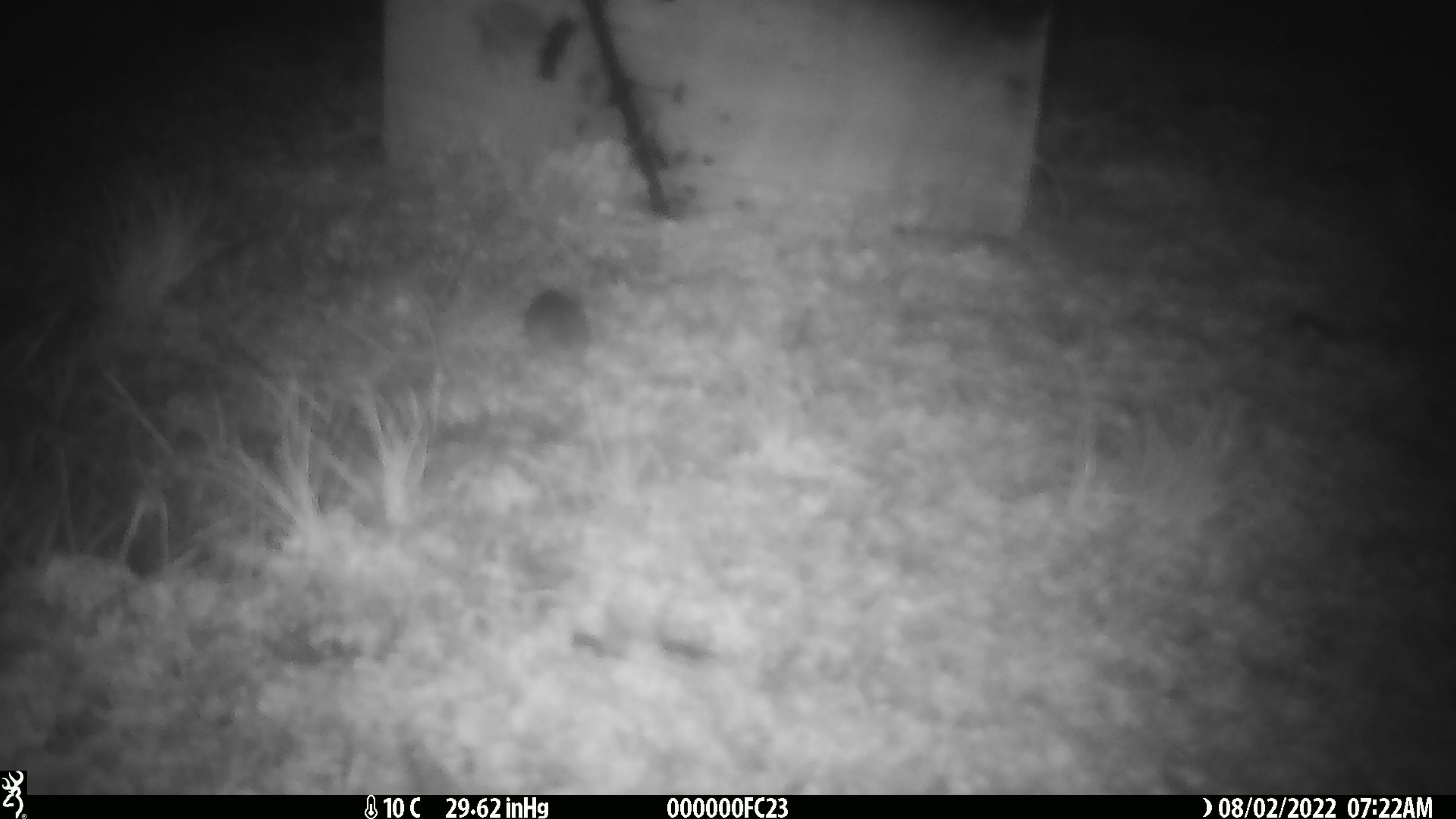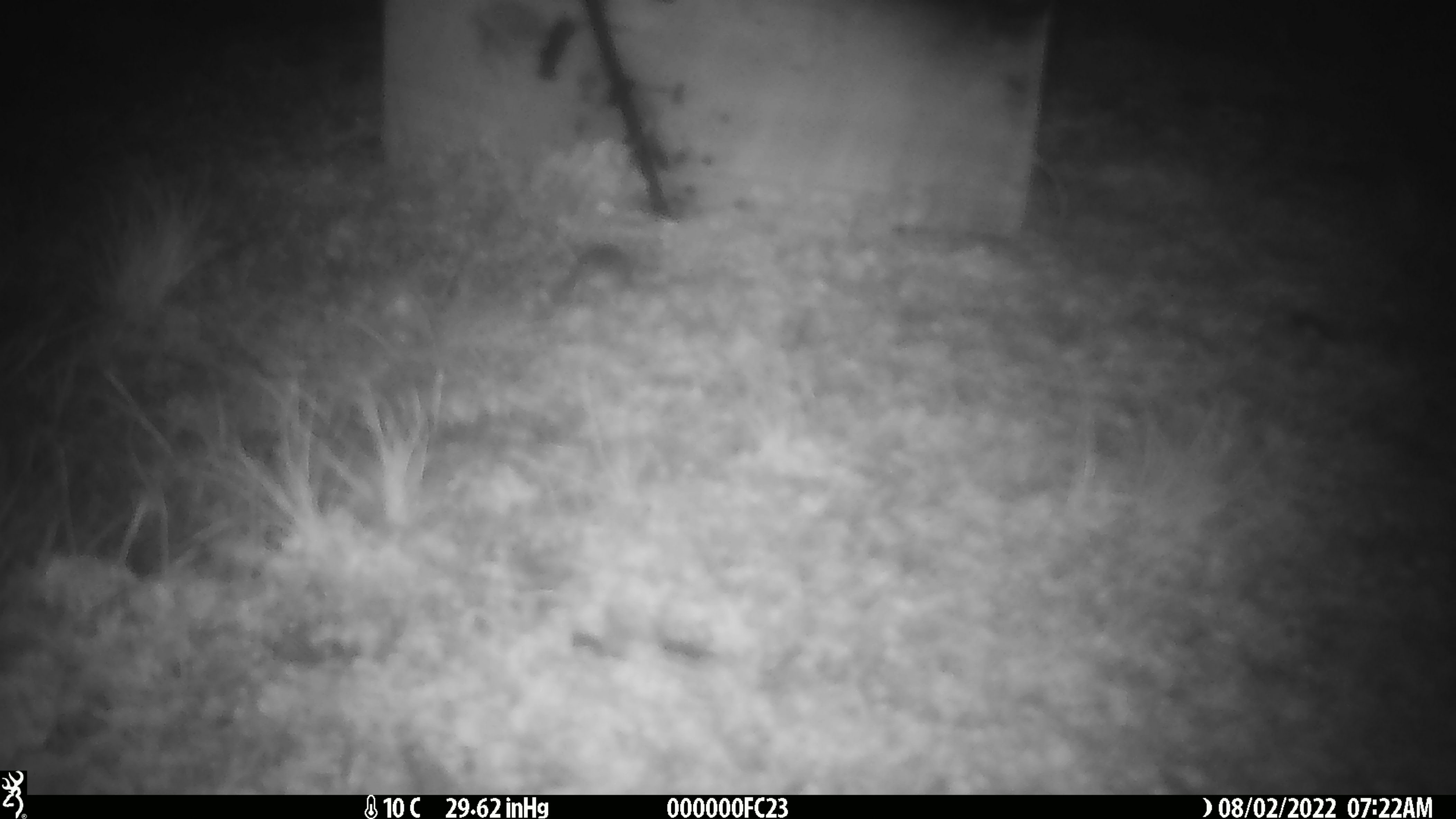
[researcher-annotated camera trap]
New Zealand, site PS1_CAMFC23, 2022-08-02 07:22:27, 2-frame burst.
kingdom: Animalia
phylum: Chordata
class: Mammalia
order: Rodentia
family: Muridae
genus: Mus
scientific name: Mus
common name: mouse